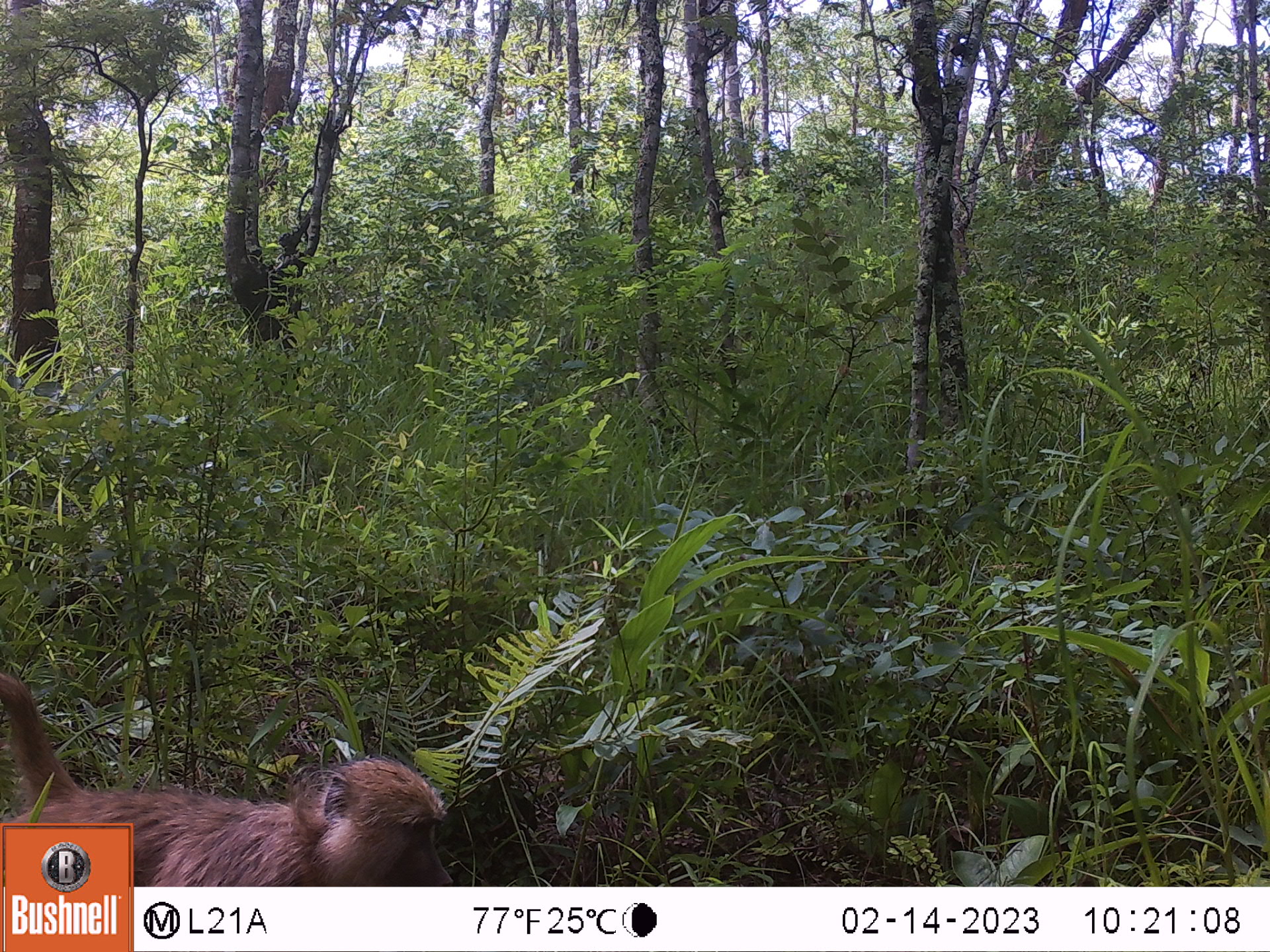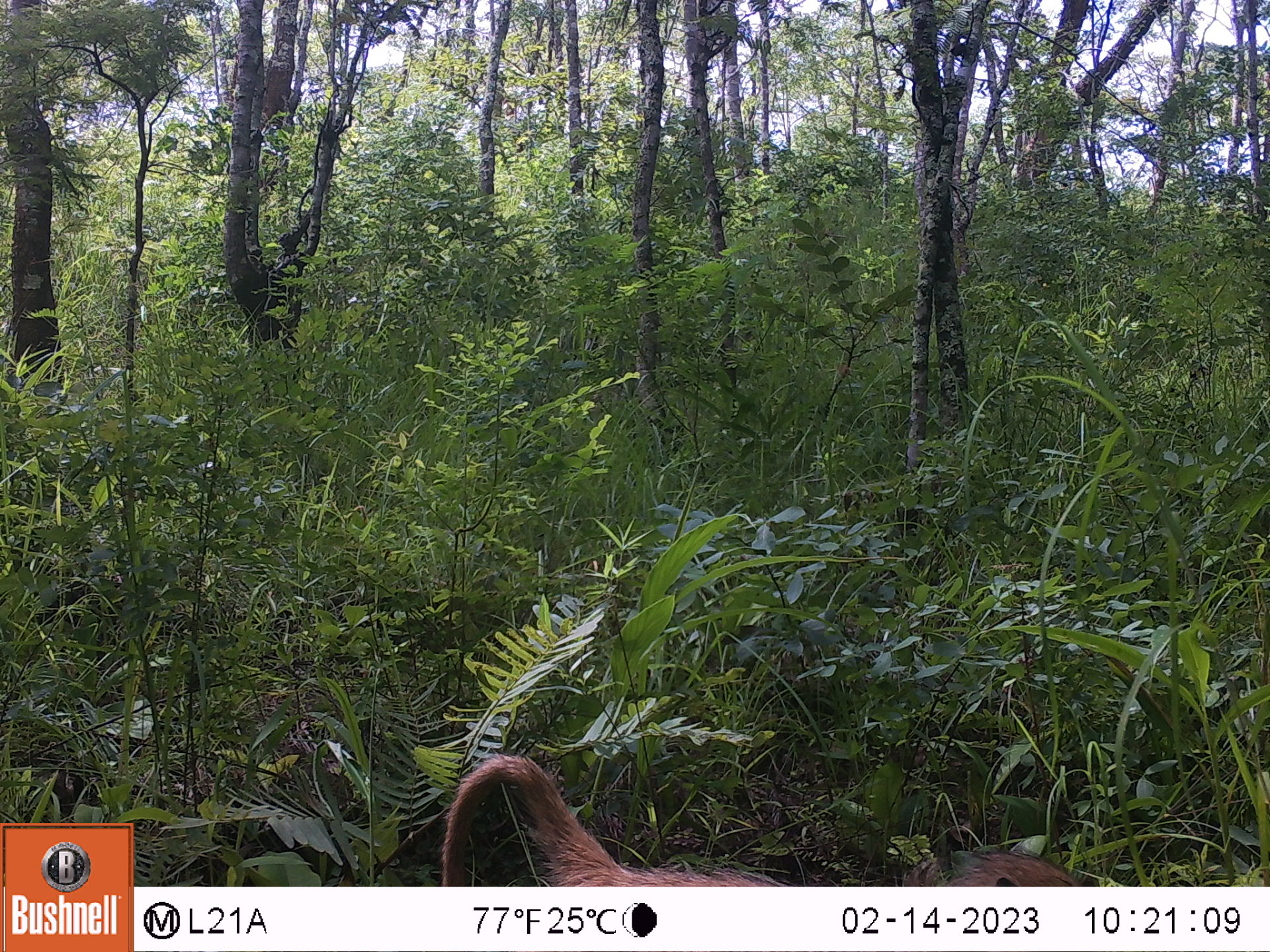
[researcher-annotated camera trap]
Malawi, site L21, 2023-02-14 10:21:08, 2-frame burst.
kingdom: Animalia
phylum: Chordata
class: Mammalia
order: Primates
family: Cercopithecidae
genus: Papio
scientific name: Papio cynocephalus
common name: yellow baboon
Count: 1.